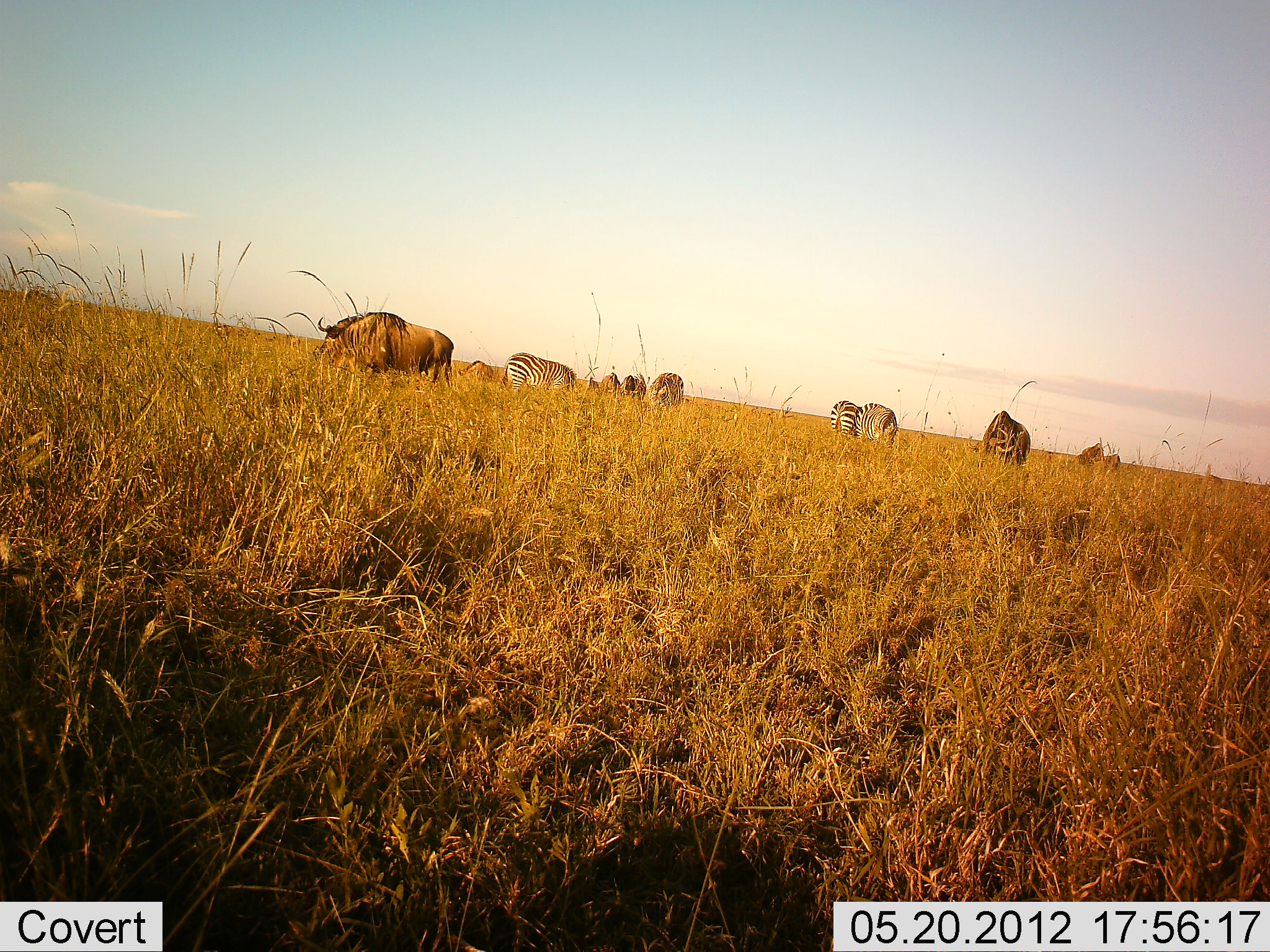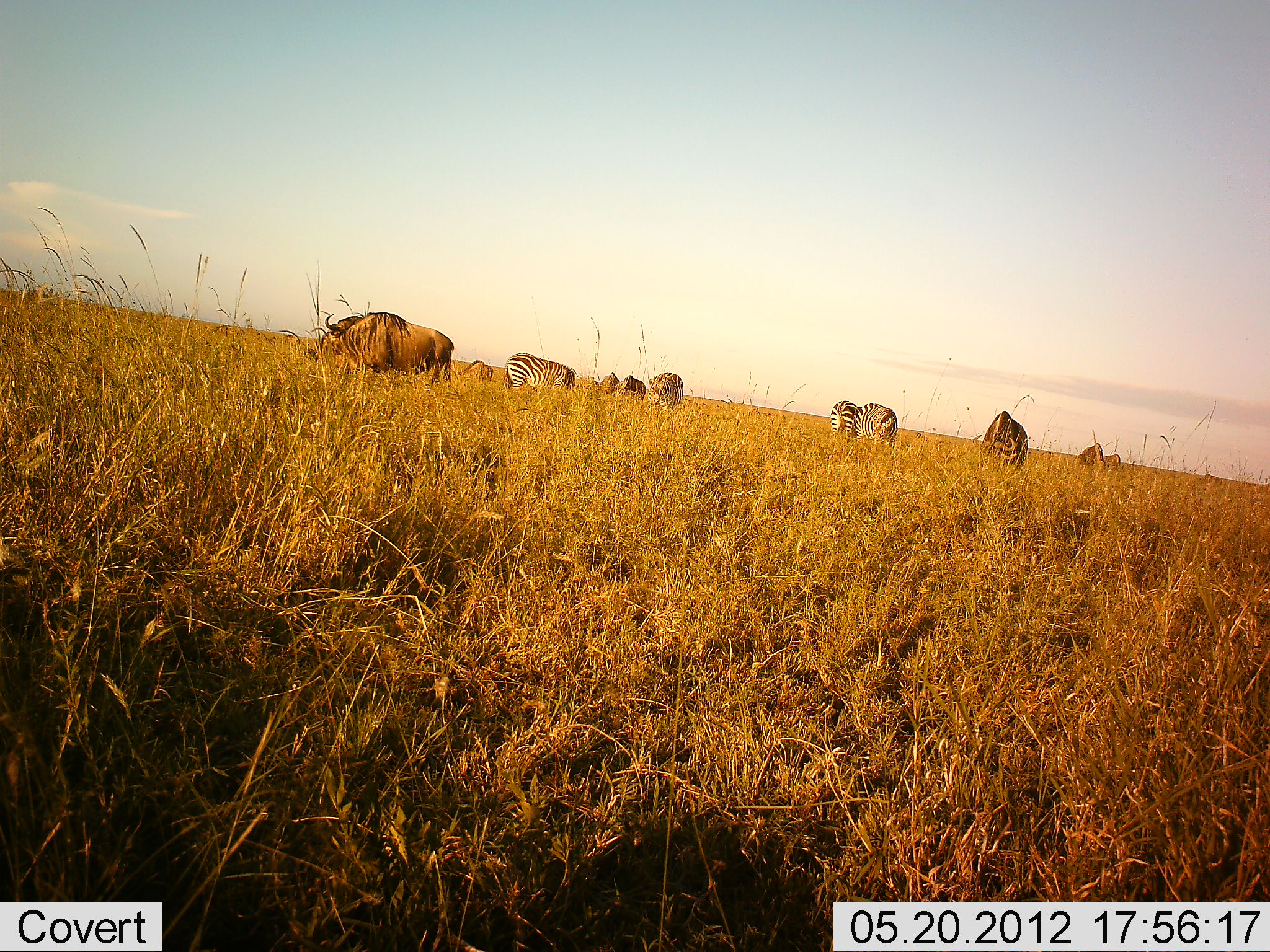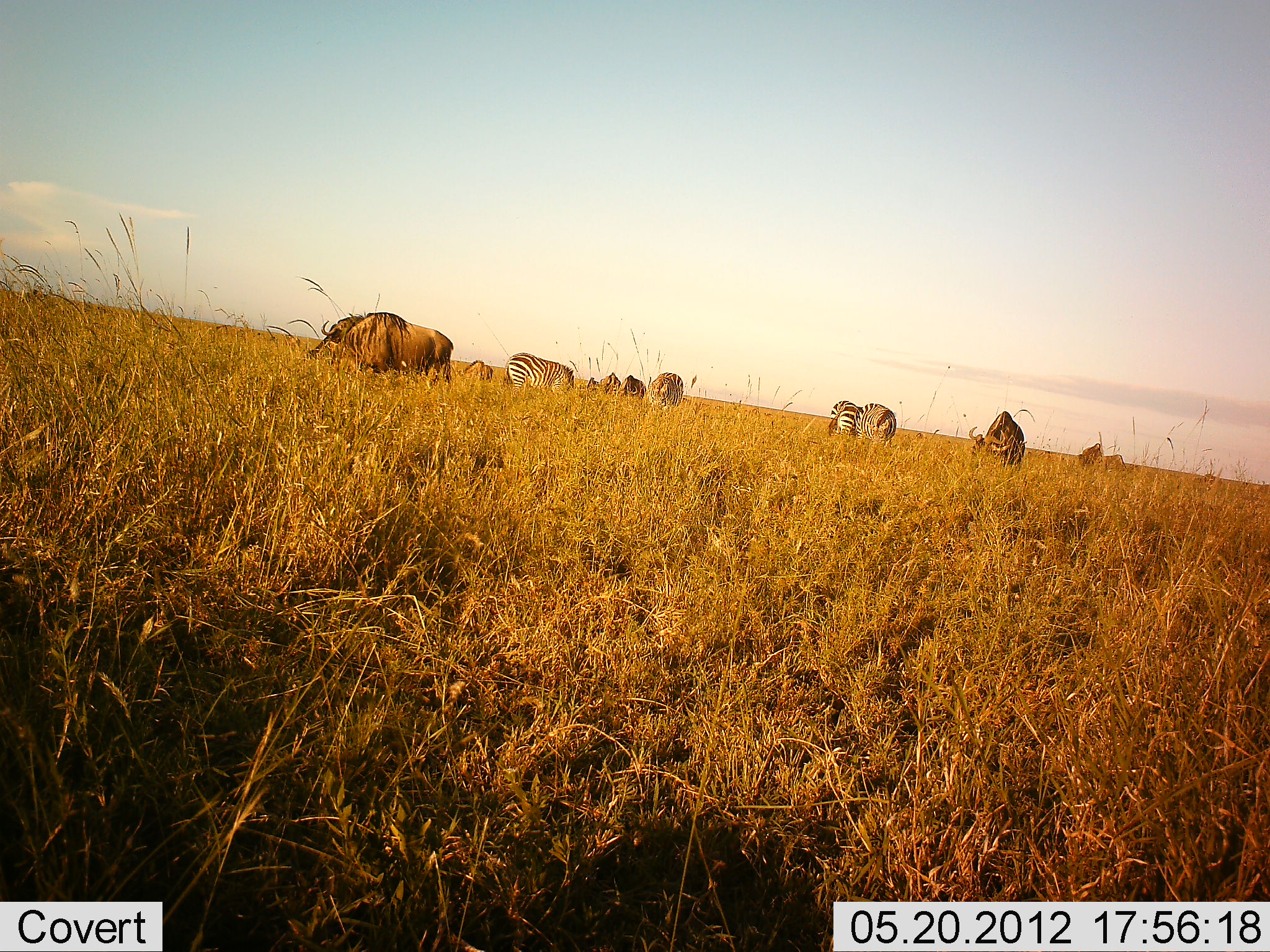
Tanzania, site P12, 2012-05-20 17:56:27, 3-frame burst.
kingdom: Animalia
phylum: Chordata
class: Mammalia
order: Artiodactyla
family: Bovidae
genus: Connochaetes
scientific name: Connochaetes taurinus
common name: blue wildebeest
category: wildebeest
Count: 7.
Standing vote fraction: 40%.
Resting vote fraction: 0%.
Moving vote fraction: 0%.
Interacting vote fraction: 0%.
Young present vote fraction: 0%.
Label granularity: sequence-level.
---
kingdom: Animalia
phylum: Chordata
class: Mammalia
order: Perissodactyla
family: Equidae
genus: Equus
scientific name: Equus quagga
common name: plains zebra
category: zebra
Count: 3.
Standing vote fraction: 27%.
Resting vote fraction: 0%.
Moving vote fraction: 0%.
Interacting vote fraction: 0%.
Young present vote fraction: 0%.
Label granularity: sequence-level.